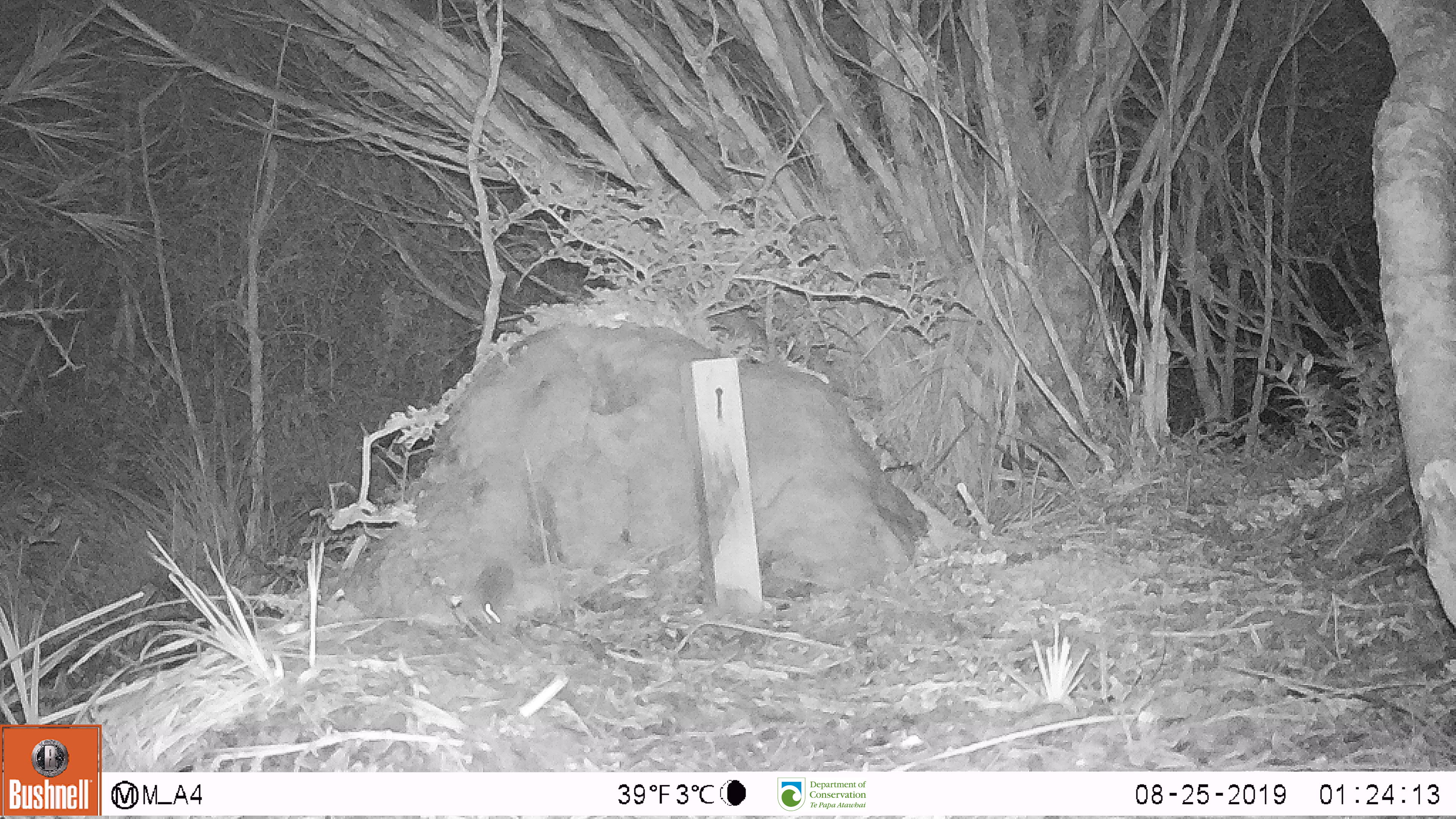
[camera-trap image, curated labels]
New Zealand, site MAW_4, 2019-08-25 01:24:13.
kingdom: Animalia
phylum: Chordata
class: Mammalia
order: Rodentia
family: Muridae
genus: Mus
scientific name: Mus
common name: mouse